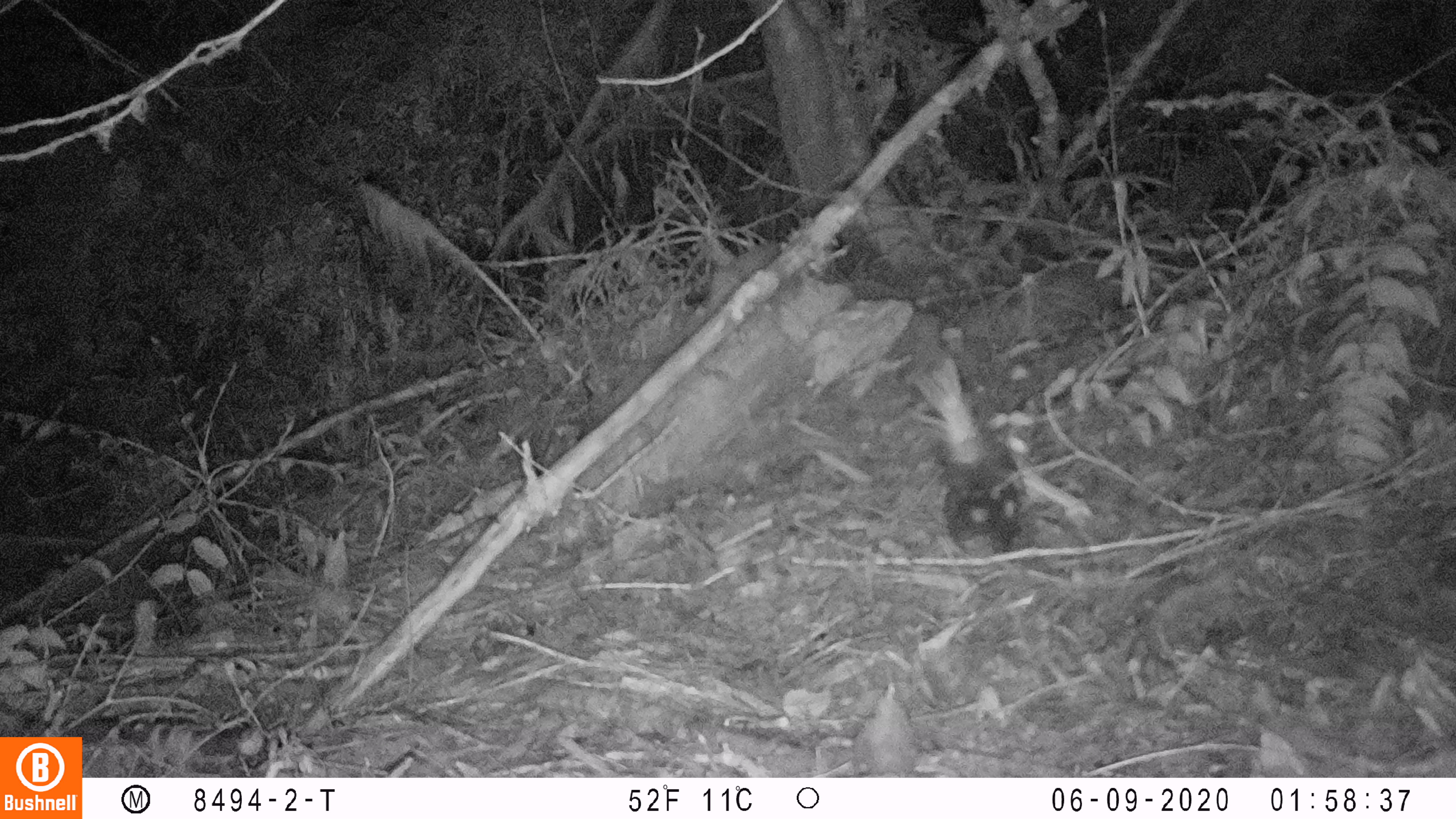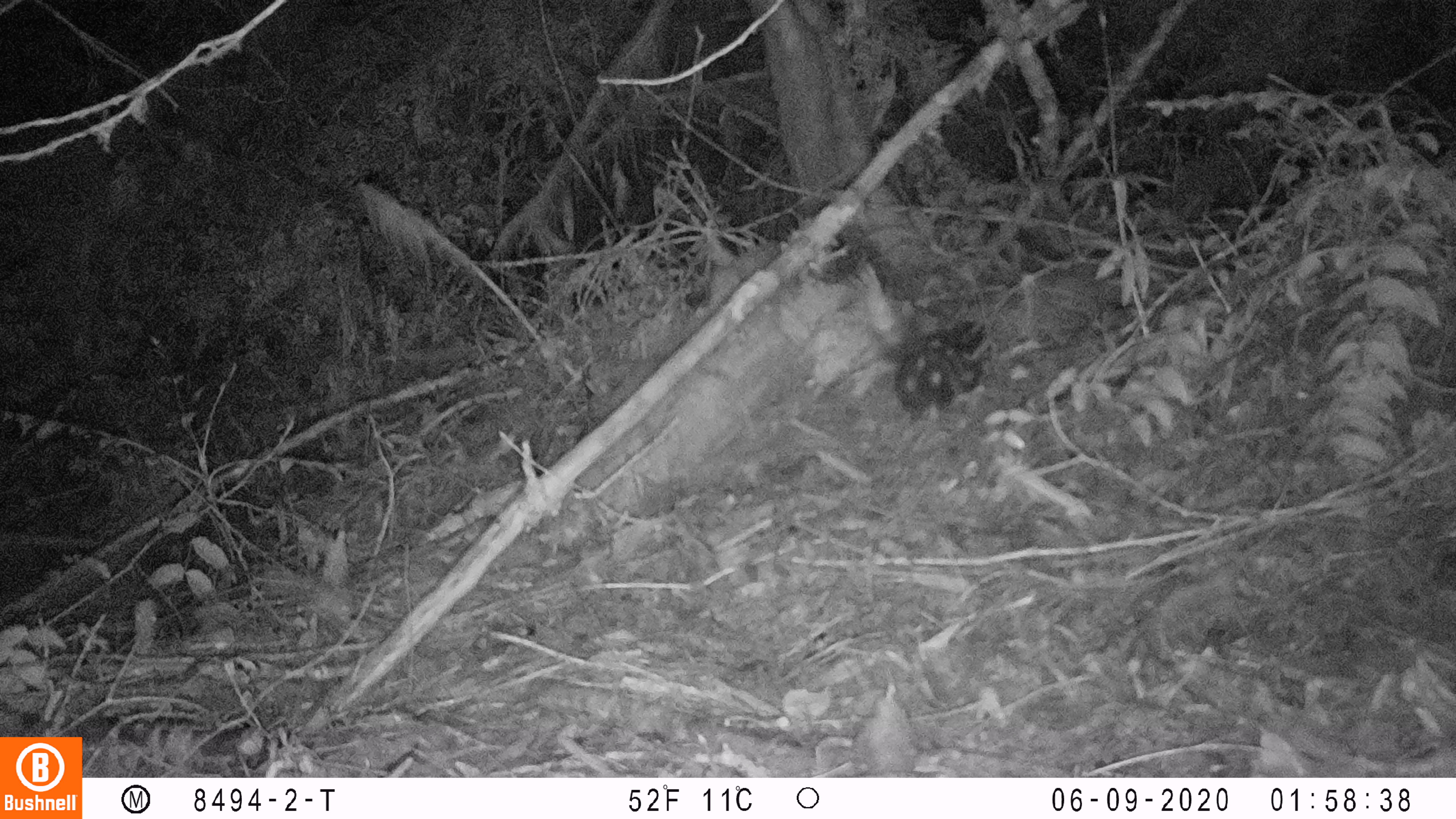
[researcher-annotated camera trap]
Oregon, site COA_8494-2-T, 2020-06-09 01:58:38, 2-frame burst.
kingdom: Animalia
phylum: Chordata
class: Mammalia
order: Carnivora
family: Mephitidae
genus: Spilogale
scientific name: Spilogale gracilis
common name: western spotted skunk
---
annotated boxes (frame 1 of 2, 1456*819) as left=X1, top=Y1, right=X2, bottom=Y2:
western spotted skunk: left=907, top=353, right=1030, bottom=558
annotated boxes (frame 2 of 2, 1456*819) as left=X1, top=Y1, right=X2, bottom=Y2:
western spotted skunk: left=853, top=256, right=992, bottom=414